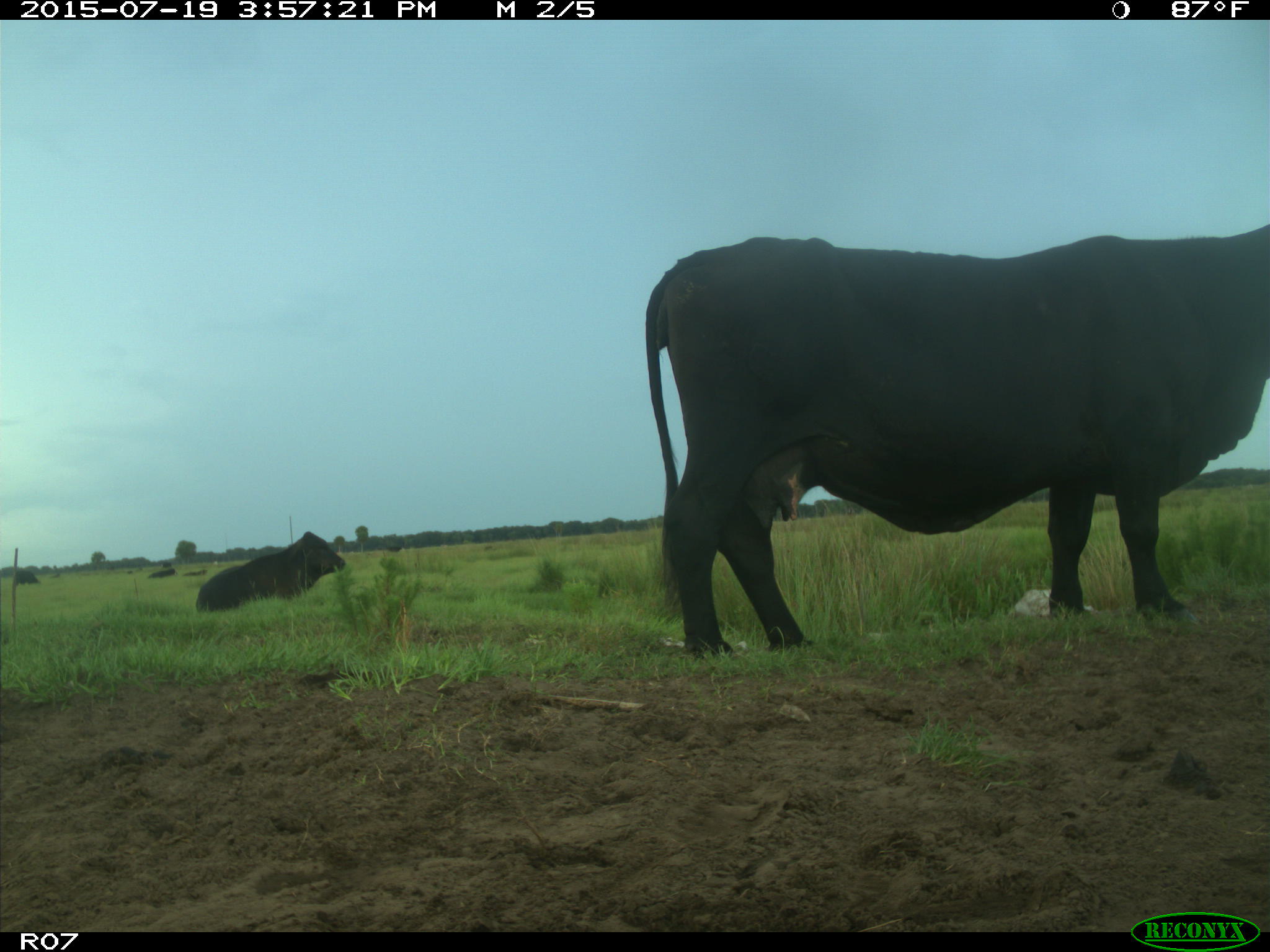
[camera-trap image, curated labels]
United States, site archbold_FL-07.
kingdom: Animalia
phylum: Chordata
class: Mammalia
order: Artiodactyla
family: Bovidae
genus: Bos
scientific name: Bos taurus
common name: domestic cow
Bos taurus (domestic cow).